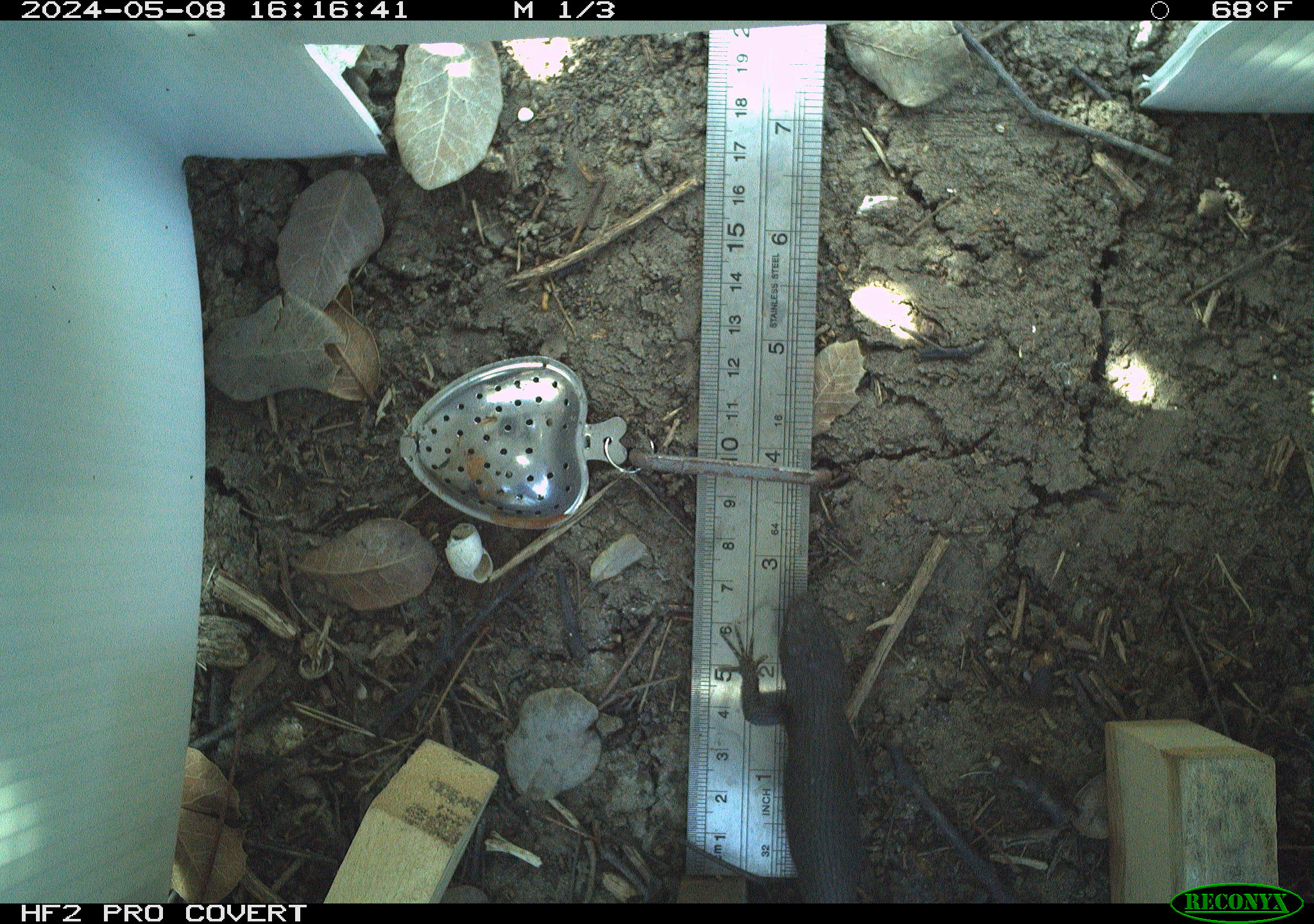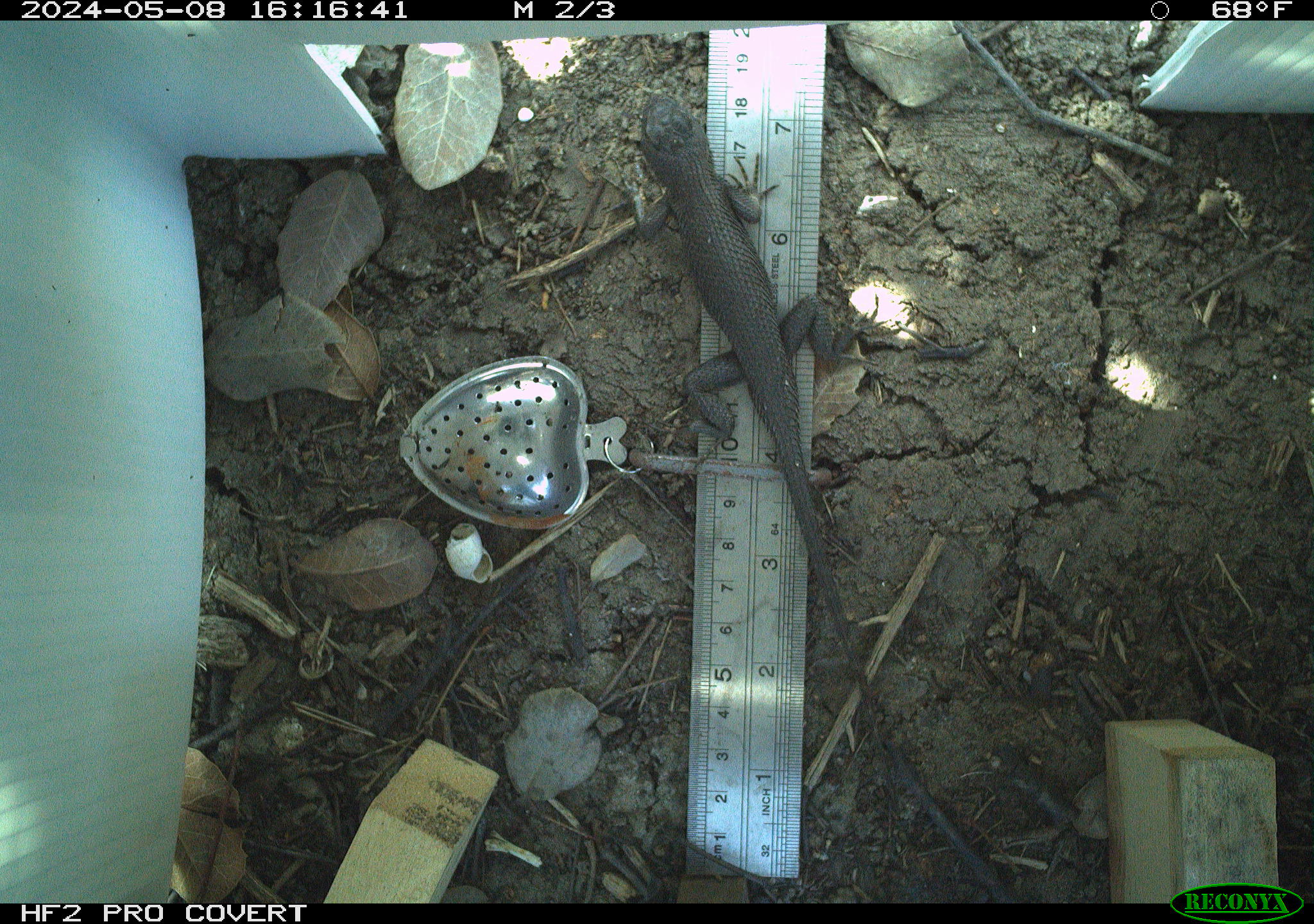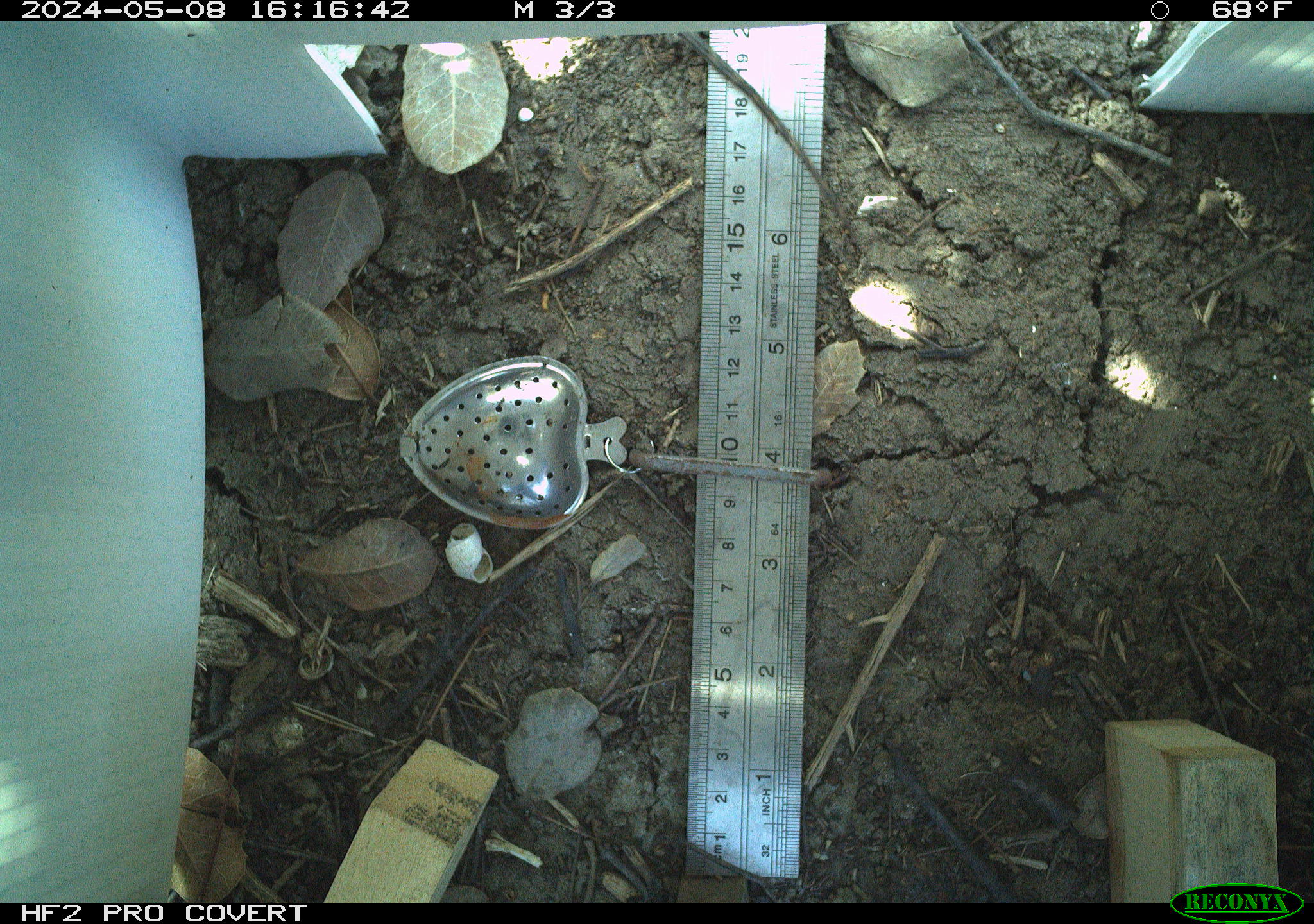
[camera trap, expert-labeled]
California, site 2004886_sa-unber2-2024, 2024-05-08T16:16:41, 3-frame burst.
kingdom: Animalia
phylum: Chordata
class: Reptilia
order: Squamata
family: Phrynosomatidae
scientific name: Phrynosomatidae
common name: phrynosomatid lizards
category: phrynosomatidae family